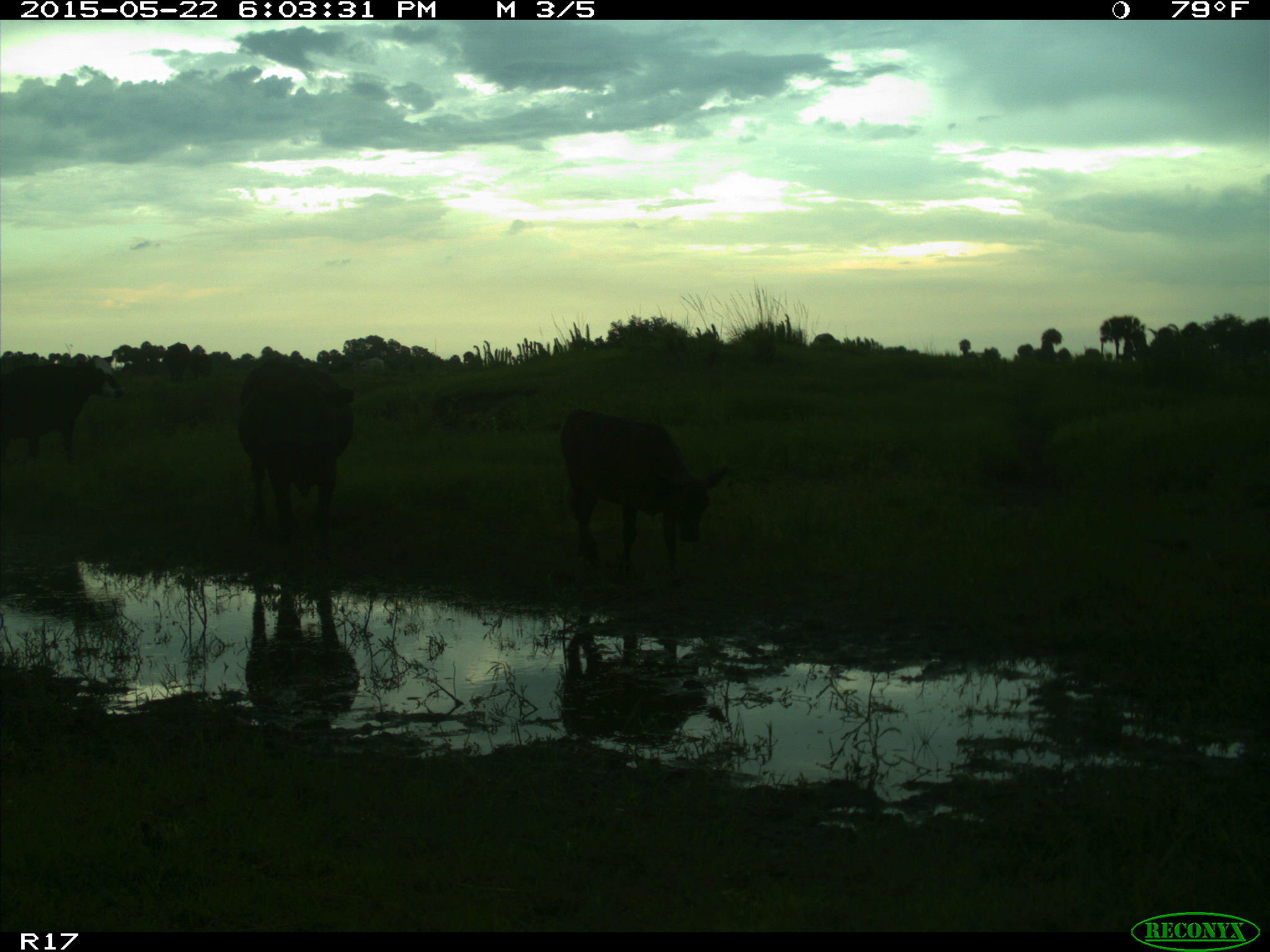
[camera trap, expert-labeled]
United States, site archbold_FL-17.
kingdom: Animalia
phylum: Chordata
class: Mammalia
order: Artiodactyla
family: Bovidae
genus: Bos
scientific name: Bos taurus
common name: domestic cow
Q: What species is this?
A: Bos taurus (domestic cow).